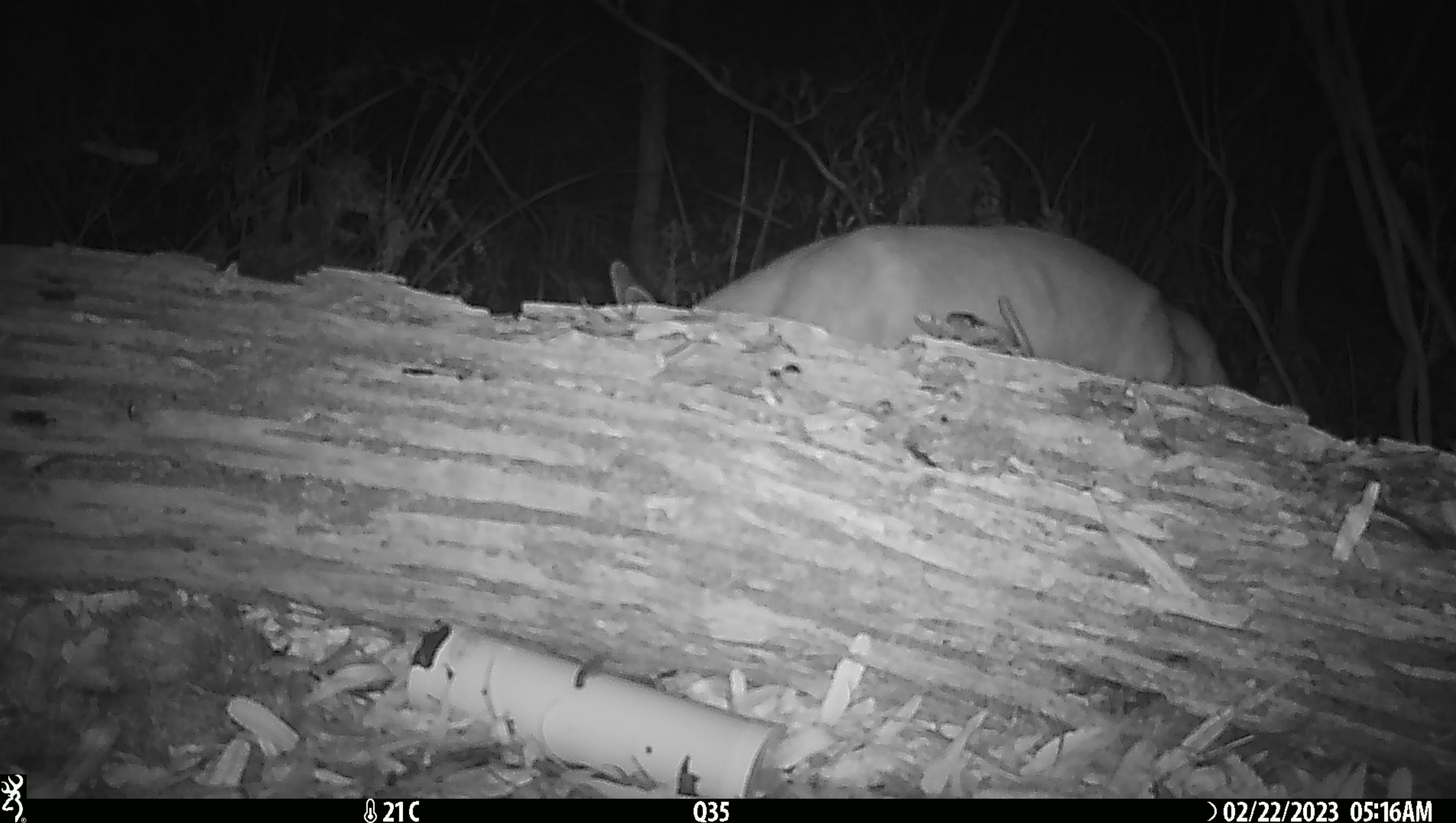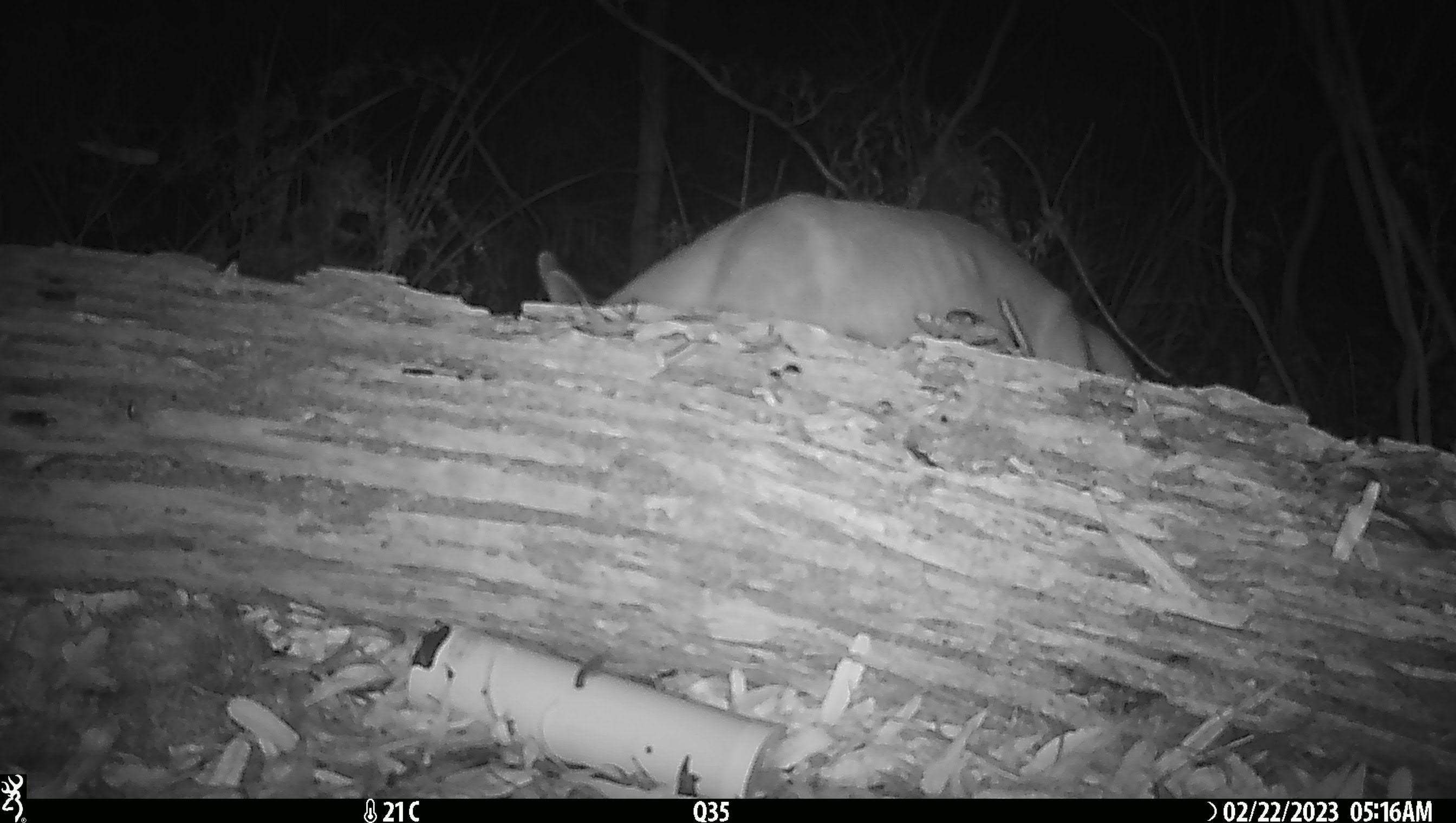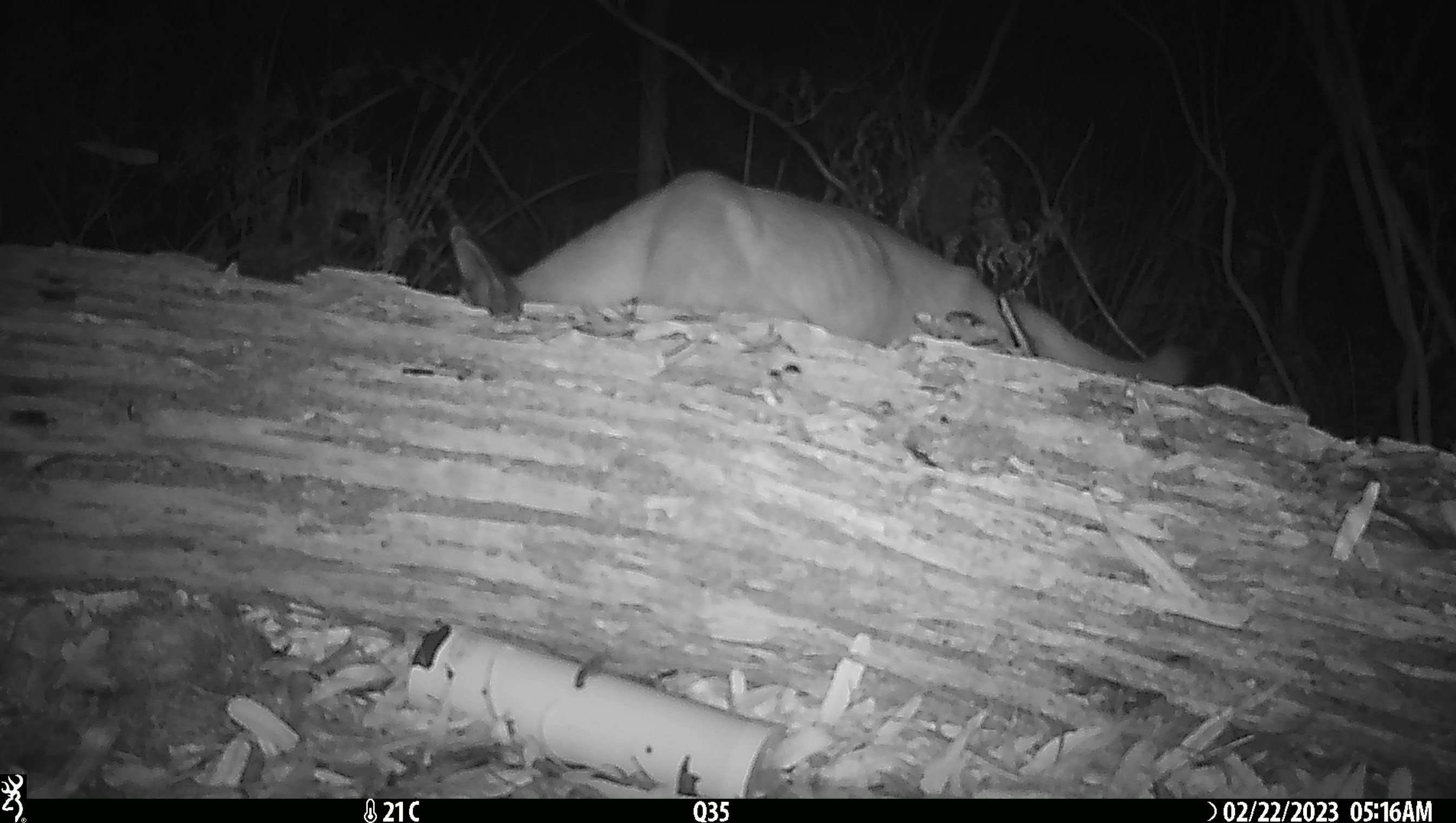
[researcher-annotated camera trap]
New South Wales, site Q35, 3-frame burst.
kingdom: Animalia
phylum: Chordata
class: Mammalia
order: Carnivora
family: Canidae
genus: Canis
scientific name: Canis familiaris dingo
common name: dingo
Dingo (Canis familiaris dingo).